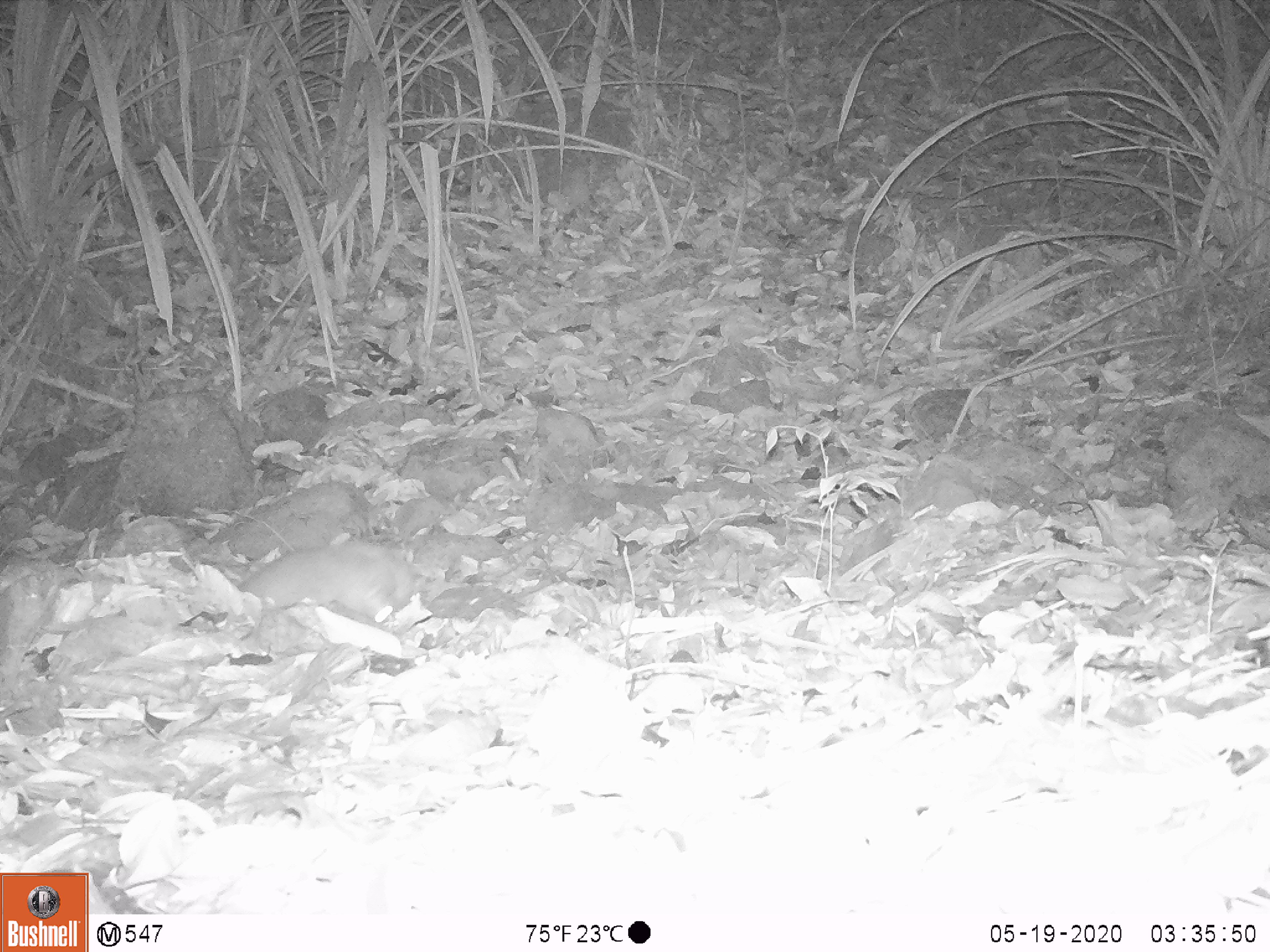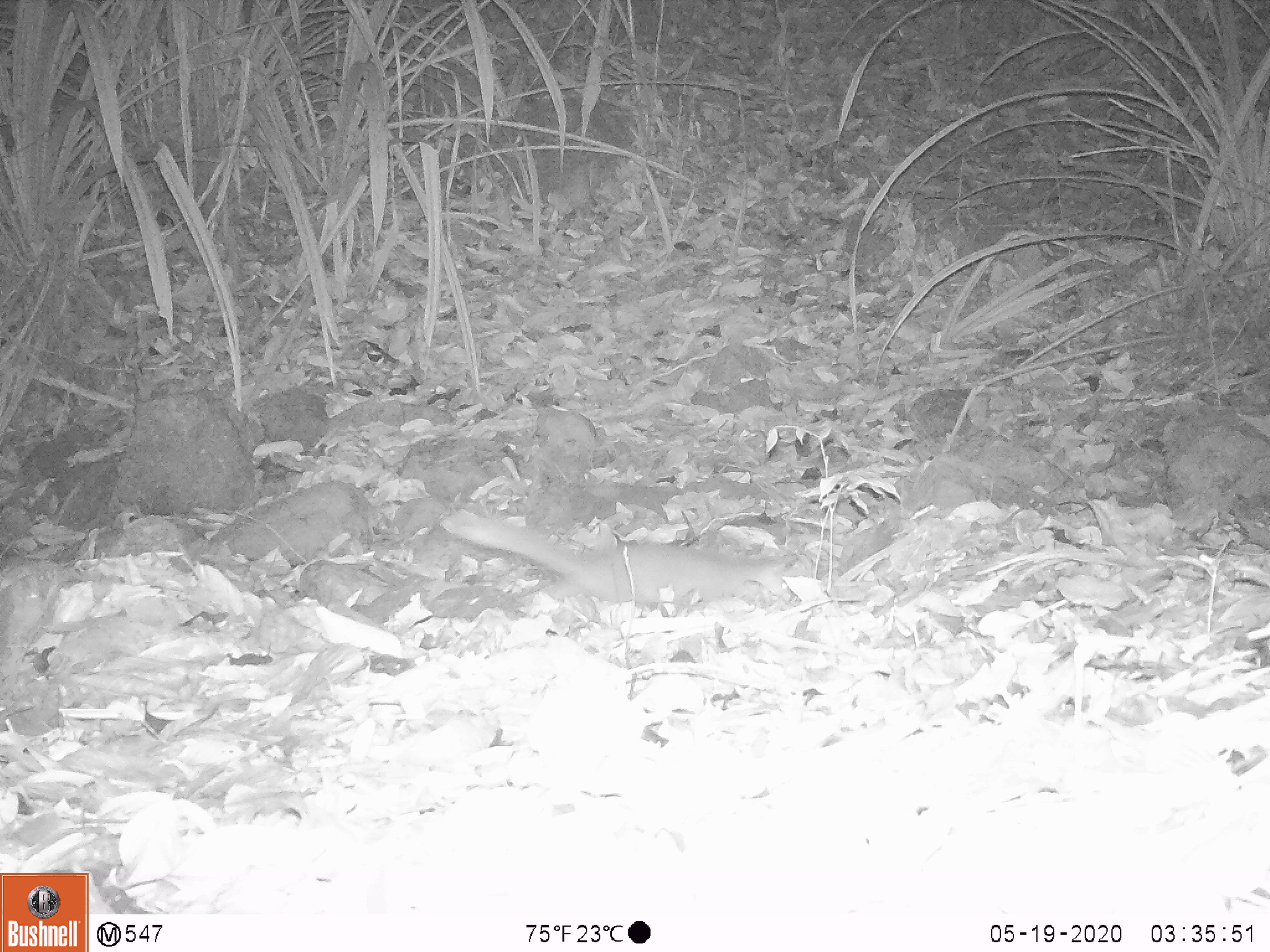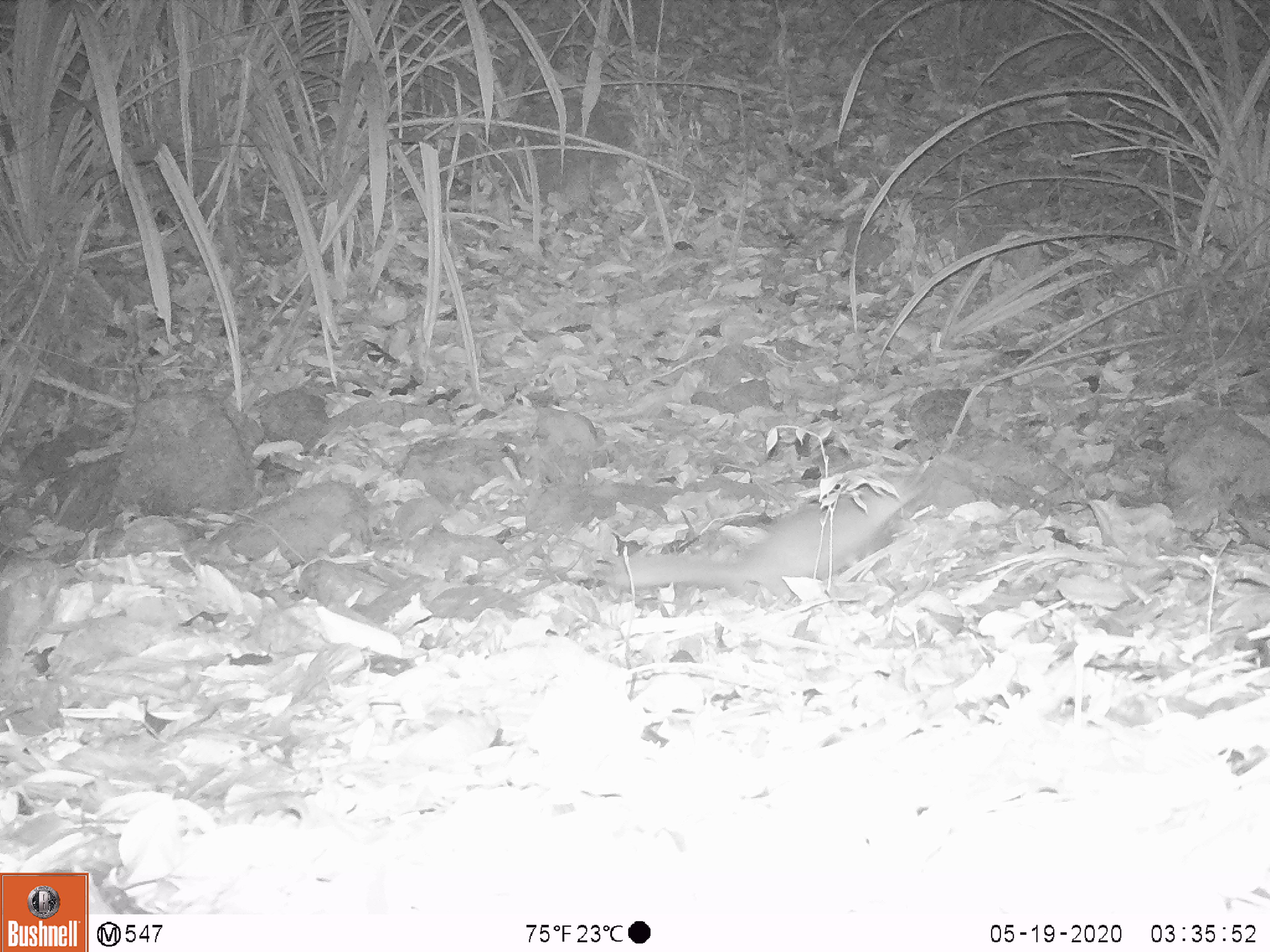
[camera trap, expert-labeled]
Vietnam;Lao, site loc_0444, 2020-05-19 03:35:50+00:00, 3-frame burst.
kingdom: Animalia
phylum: Chordata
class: Mammalia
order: Carnivora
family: Mustelidae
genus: Melogale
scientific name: Melogale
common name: ferret badger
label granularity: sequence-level